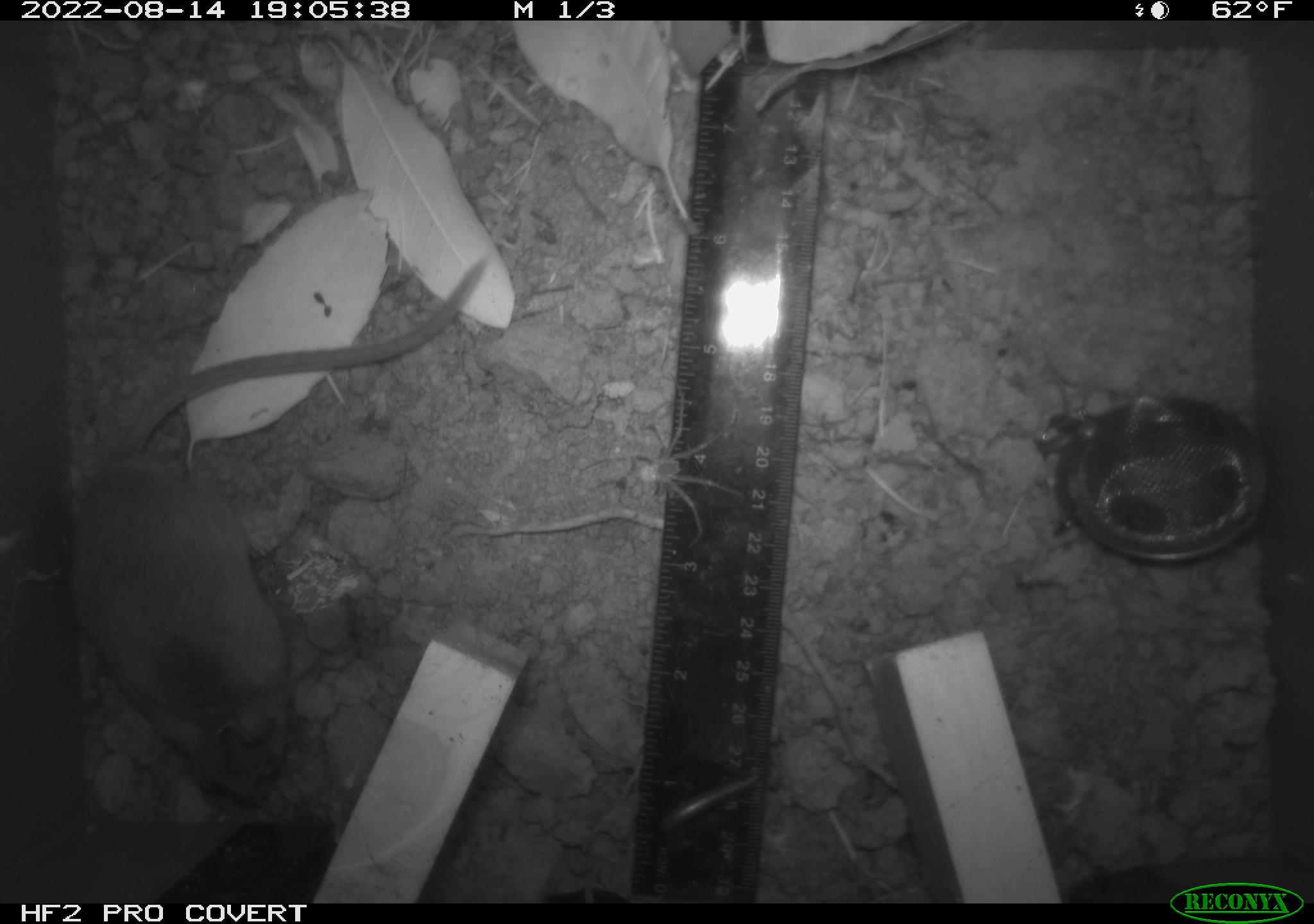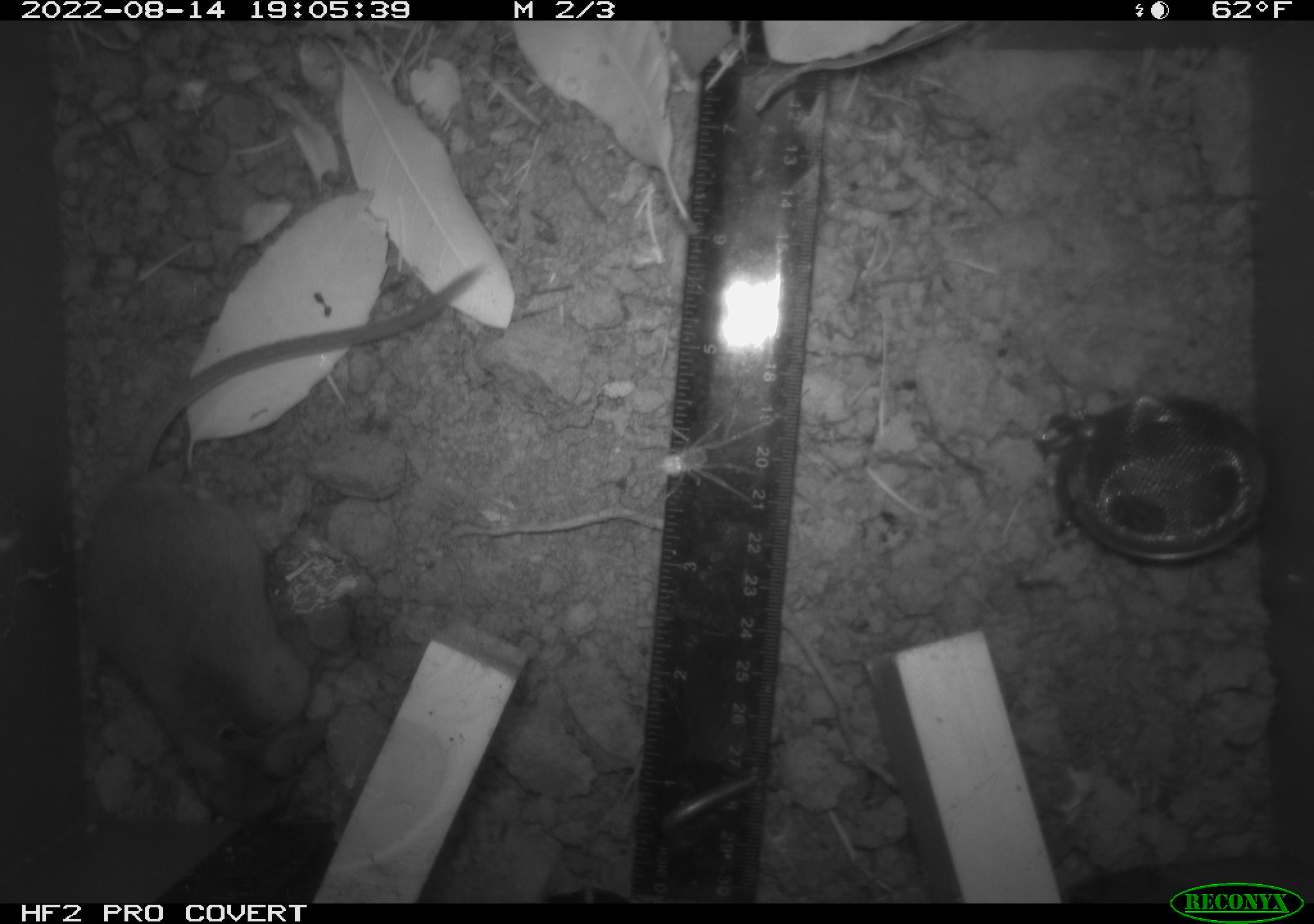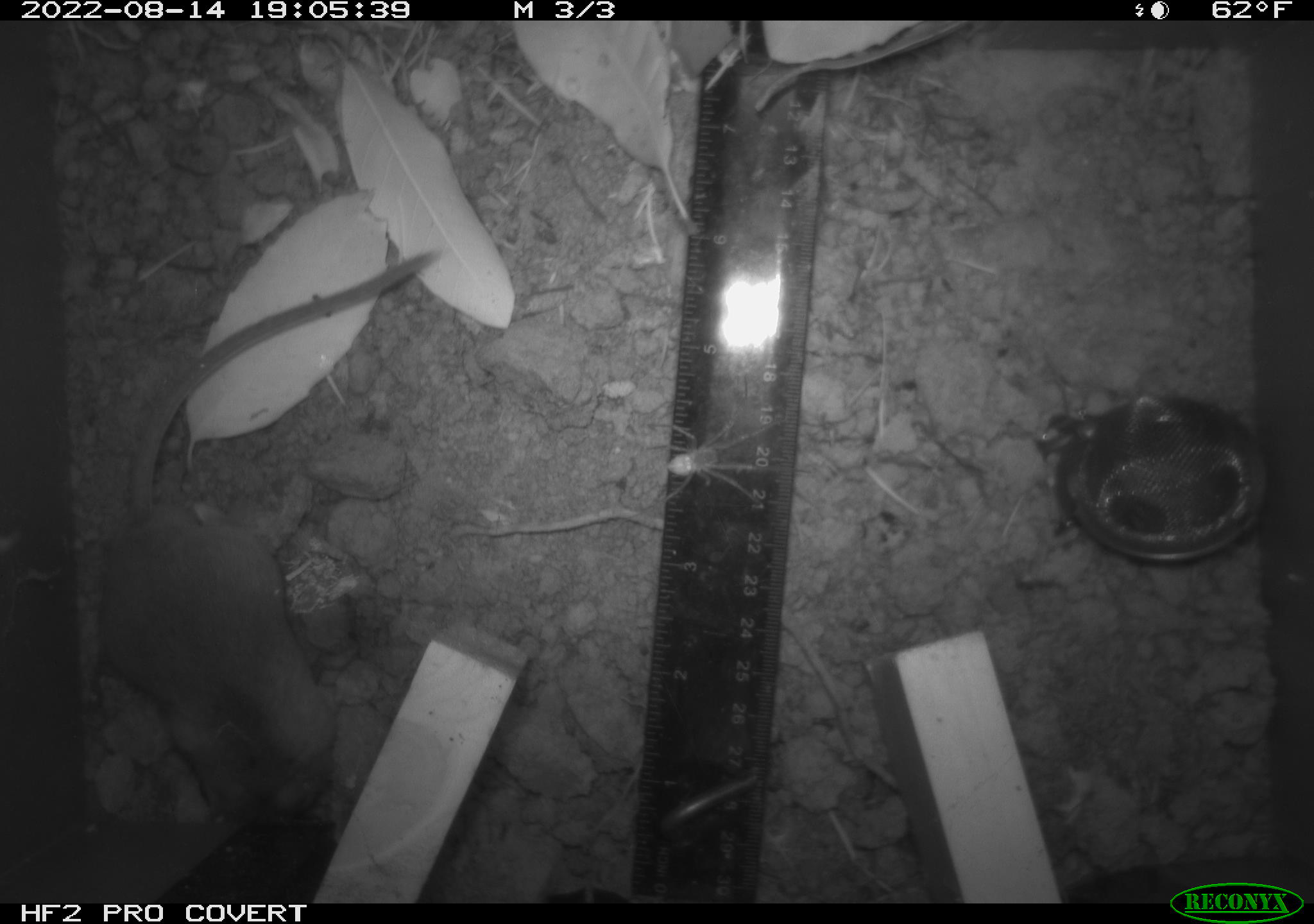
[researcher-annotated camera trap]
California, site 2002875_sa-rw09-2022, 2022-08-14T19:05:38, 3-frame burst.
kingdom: Animalia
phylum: Chordata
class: Mammalia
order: Rodentia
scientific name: Rodentia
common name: rodent